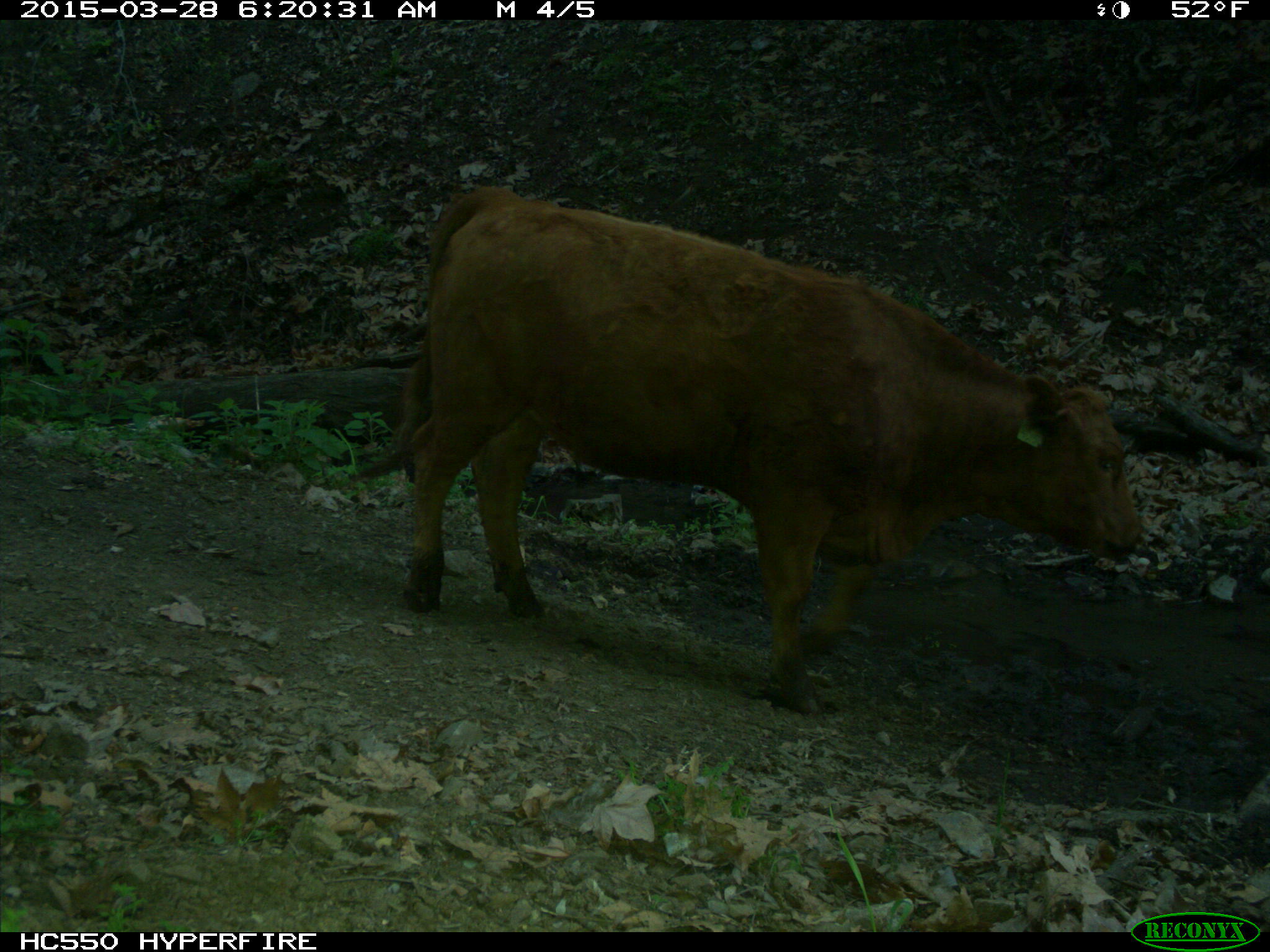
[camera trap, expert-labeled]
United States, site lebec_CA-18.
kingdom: Animalia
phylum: Chordata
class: Mammalia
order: Artiodactyla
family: Bovidae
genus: Bos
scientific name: Bos taurus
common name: domestic cow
Bos taurus (domestic cow).